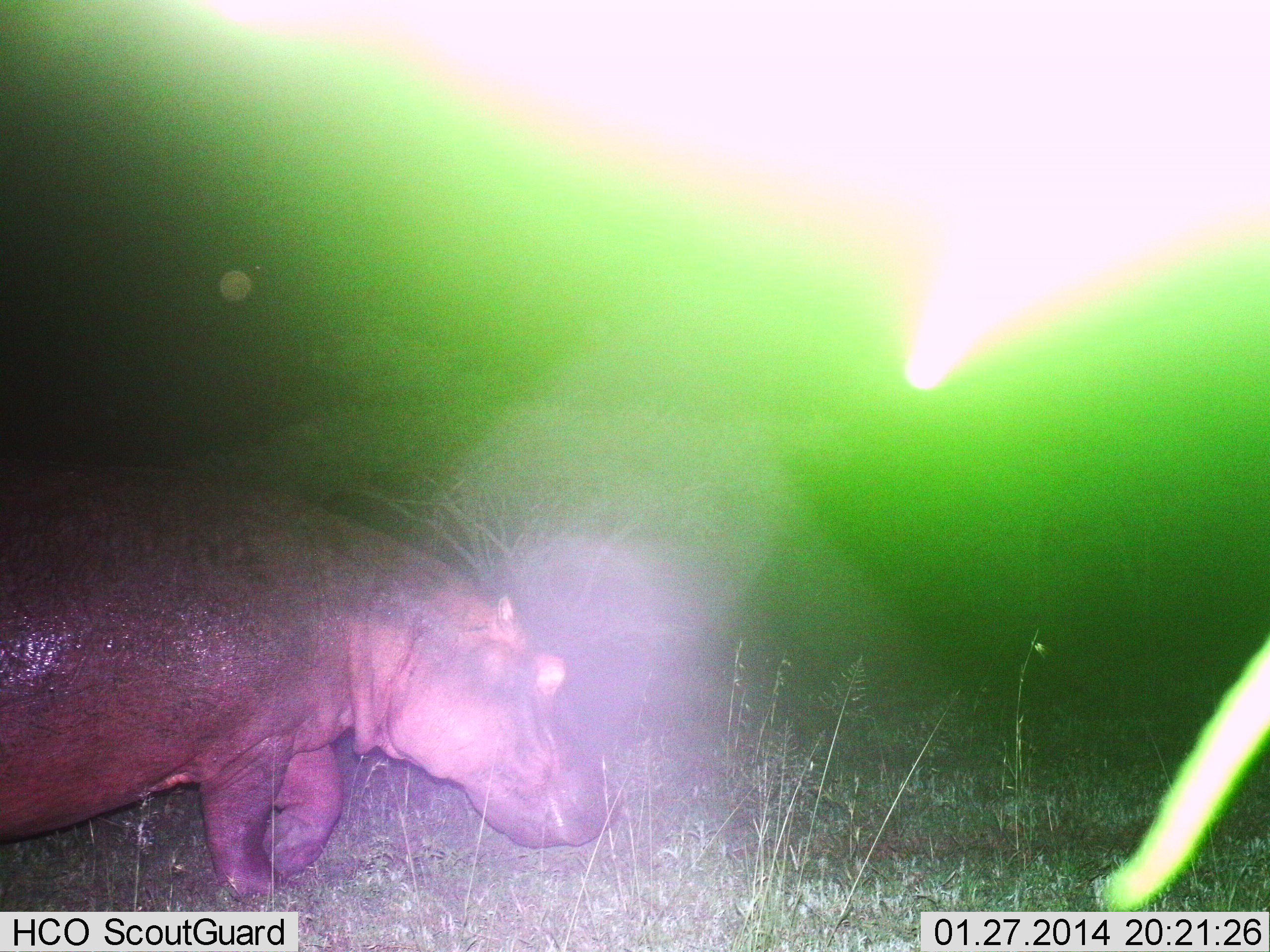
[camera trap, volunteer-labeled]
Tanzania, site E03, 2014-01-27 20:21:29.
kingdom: Animalia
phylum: Chordata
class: Mammalia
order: Artiodactyla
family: Hippopotamidae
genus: Hippopotamus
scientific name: Hippopotamus amphibius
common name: hippopotamus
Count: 1.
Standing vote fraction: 27%.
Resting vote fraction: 0%.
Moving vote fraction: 73%.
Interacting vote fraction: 0%.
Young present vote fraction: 0%.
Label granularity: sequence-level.